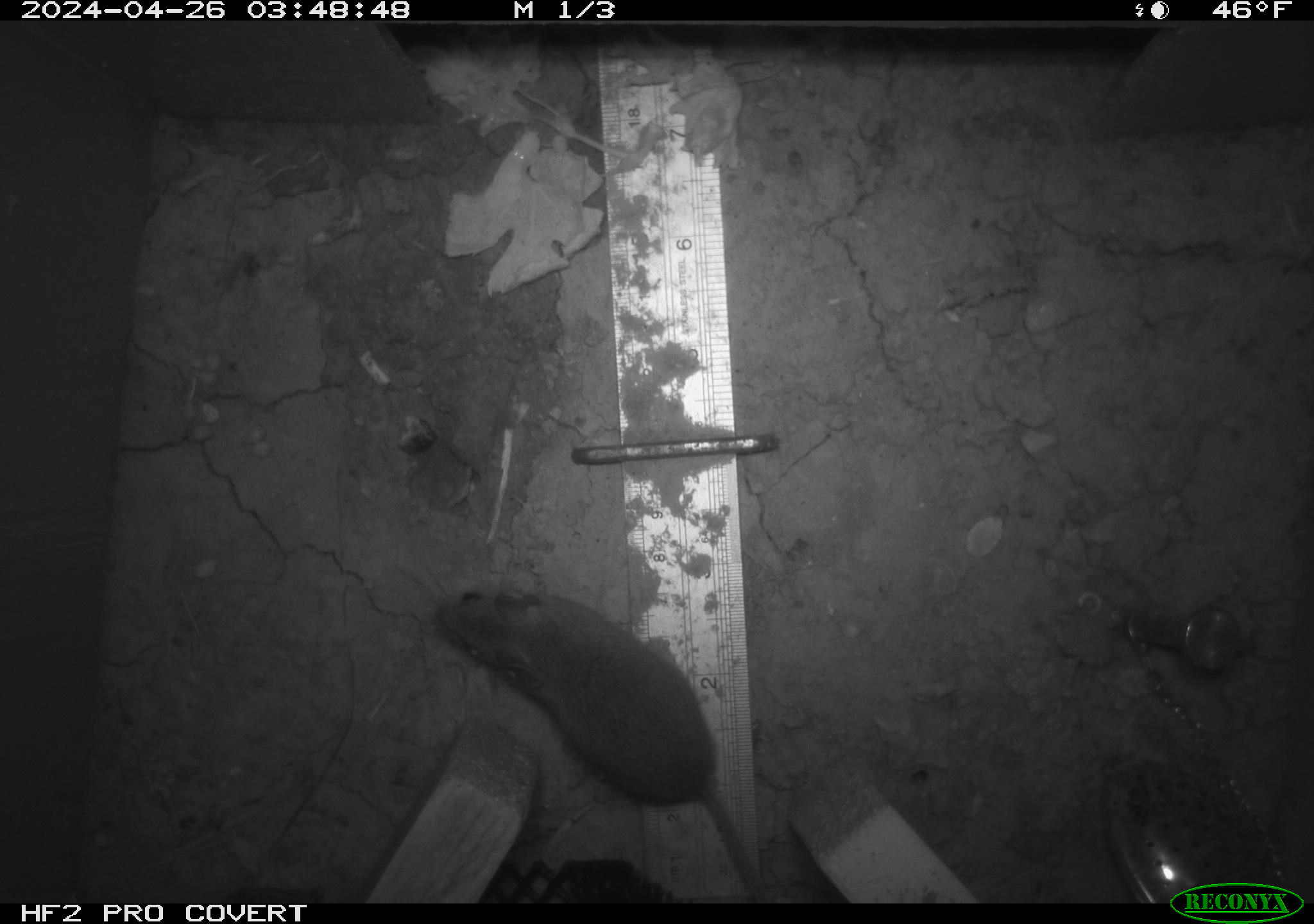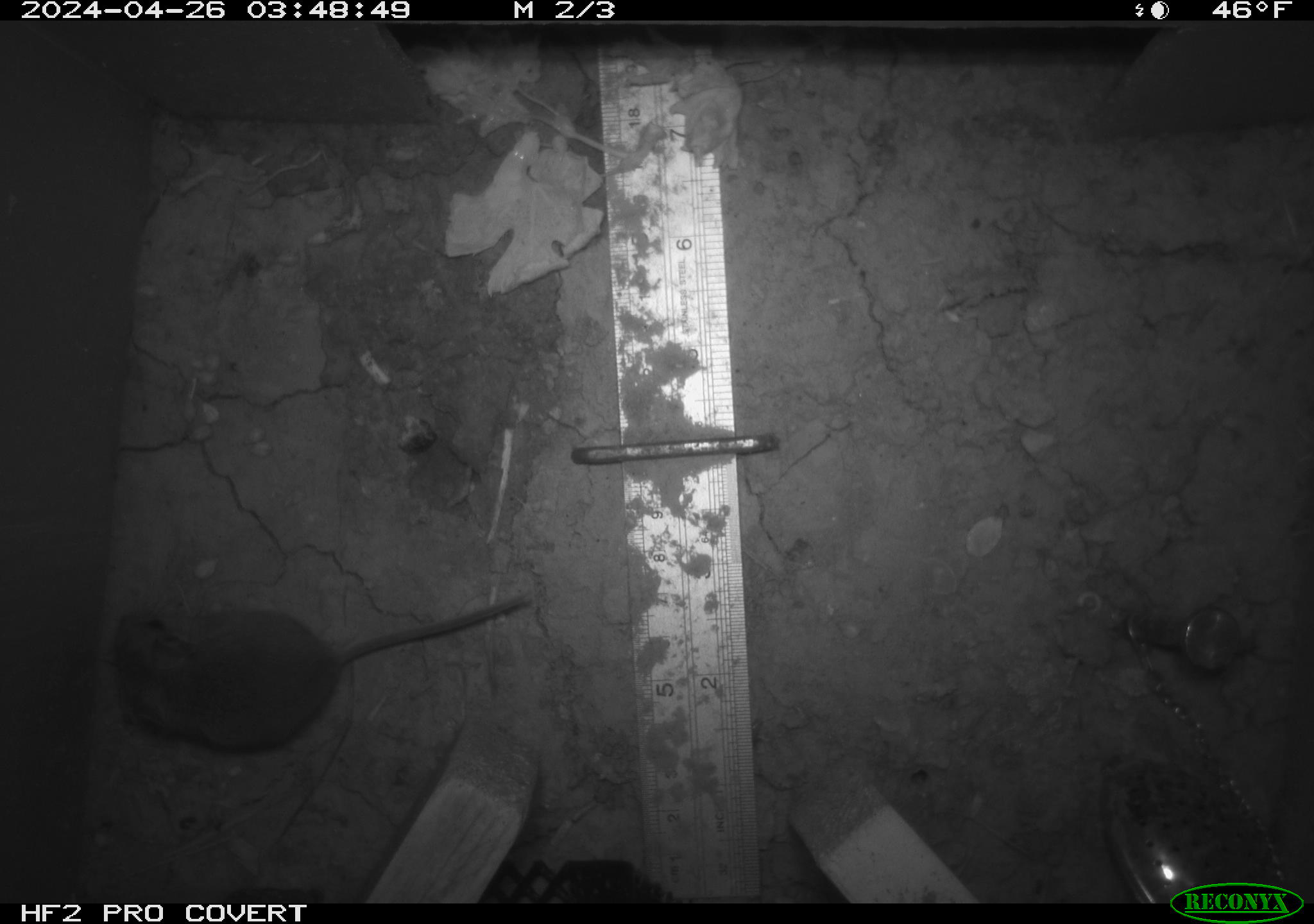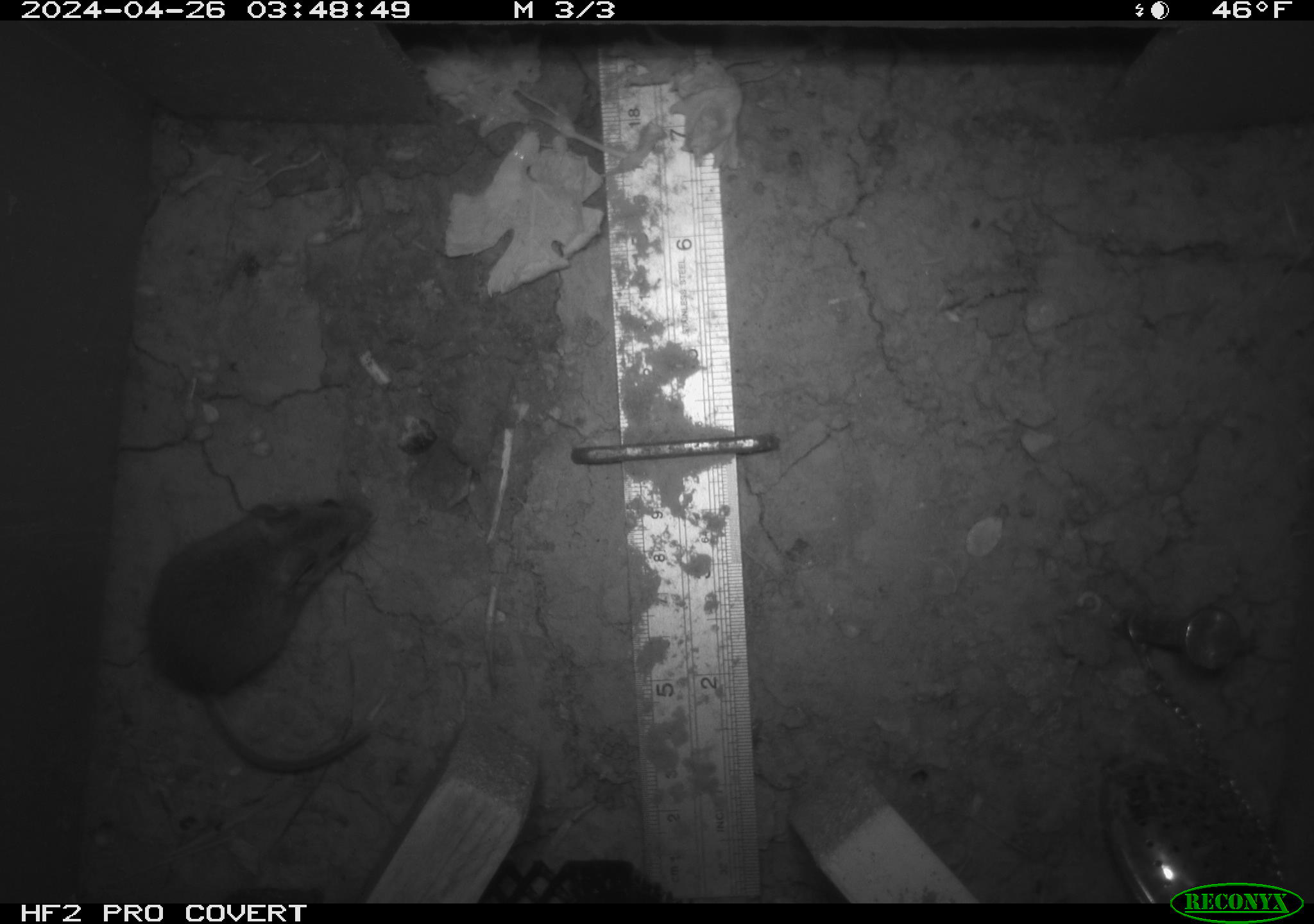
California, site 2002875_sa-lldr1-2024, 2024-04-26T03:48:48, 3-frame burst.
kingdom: Animalia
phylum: Chordata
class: Mammalia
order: Rodentia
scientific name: Rodentia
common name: mouse species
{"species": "mouse species (Rodentia)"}